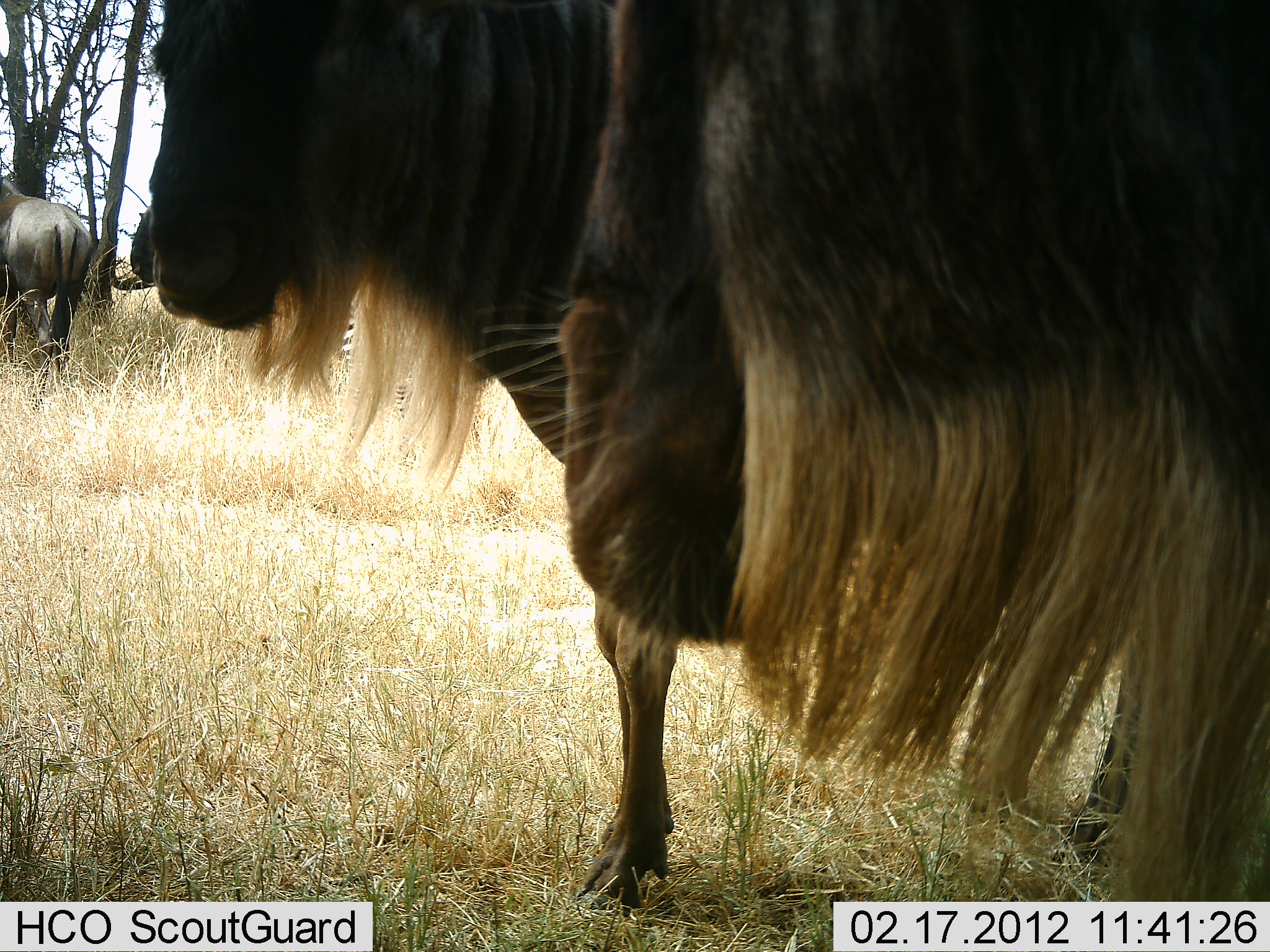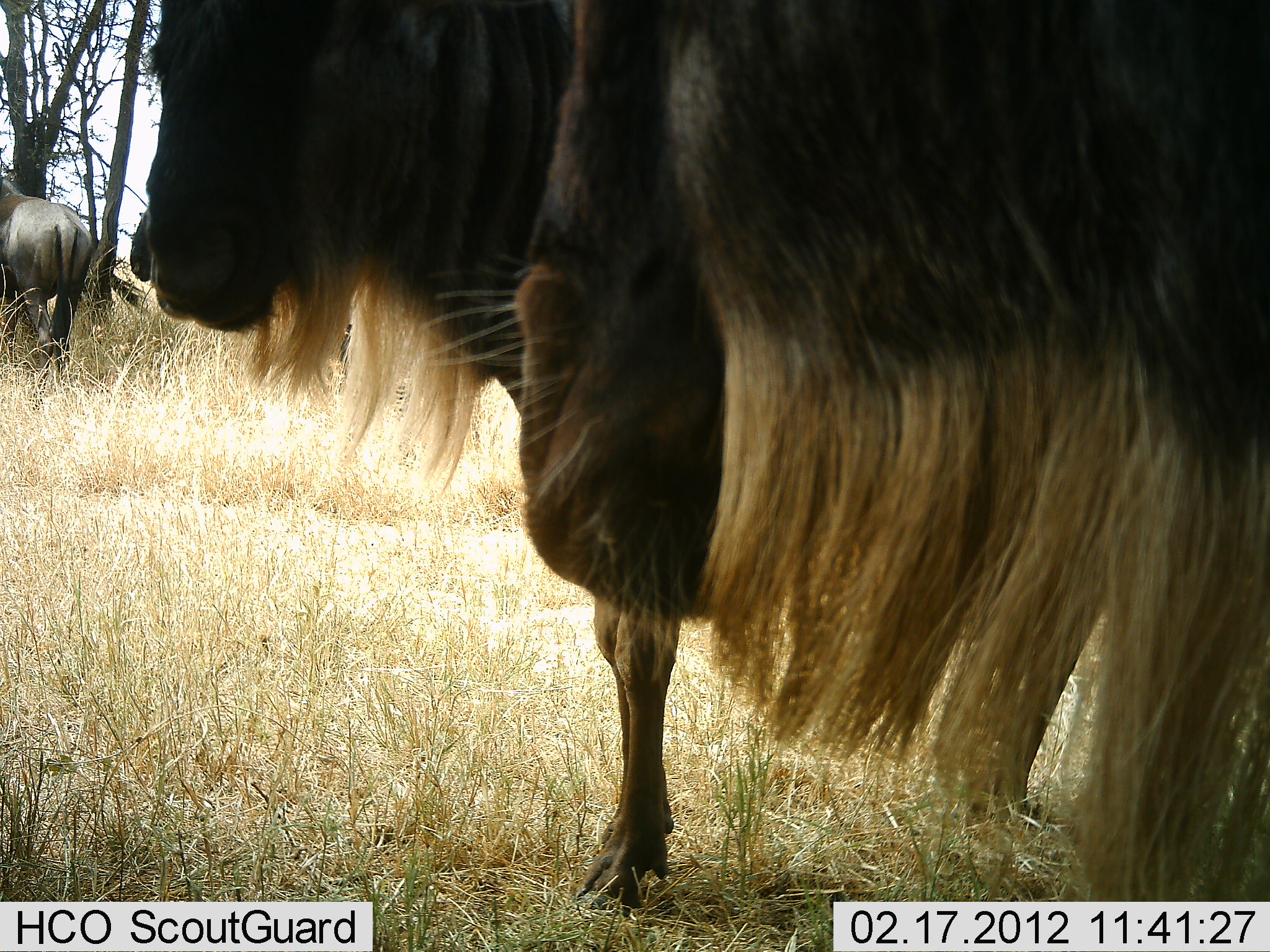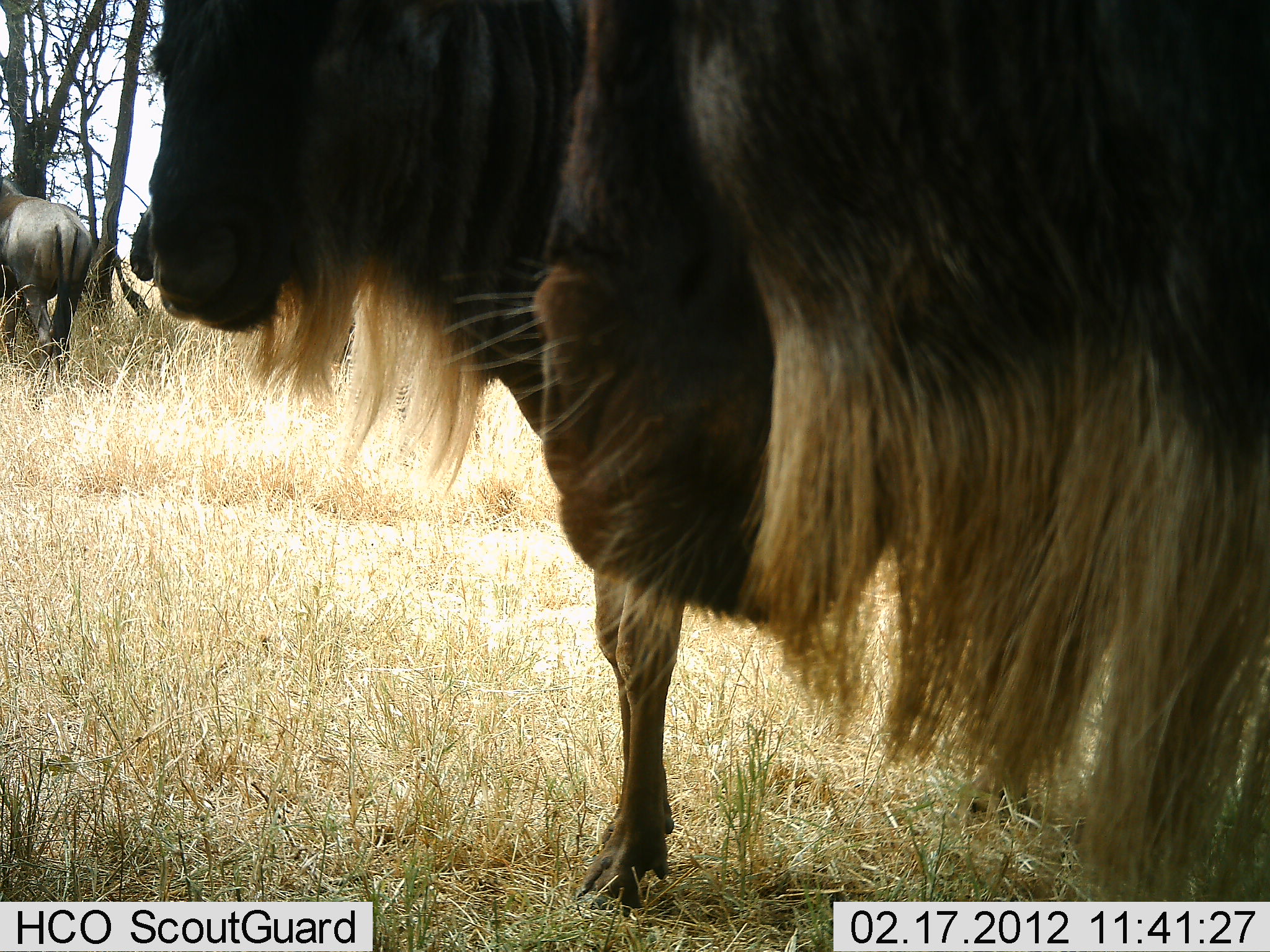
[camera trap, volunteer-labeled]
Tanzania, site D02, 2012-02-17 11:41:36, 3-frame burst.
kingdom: Animalia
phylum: Chordata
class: Mammalia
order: Artiodactyla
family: Bovidae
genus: Connochaetes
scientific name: Connochaetes taurinus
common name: blue wildebeest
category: wildebeest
Wildebeest (blue wildebeest) (Connochaetes taurinus), count 3. Behavior (volunteer vote fractions): standing 93%, resting 7%, moving 4%, interacting 0%. Young present (vote fraction): 0%. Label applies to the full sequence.